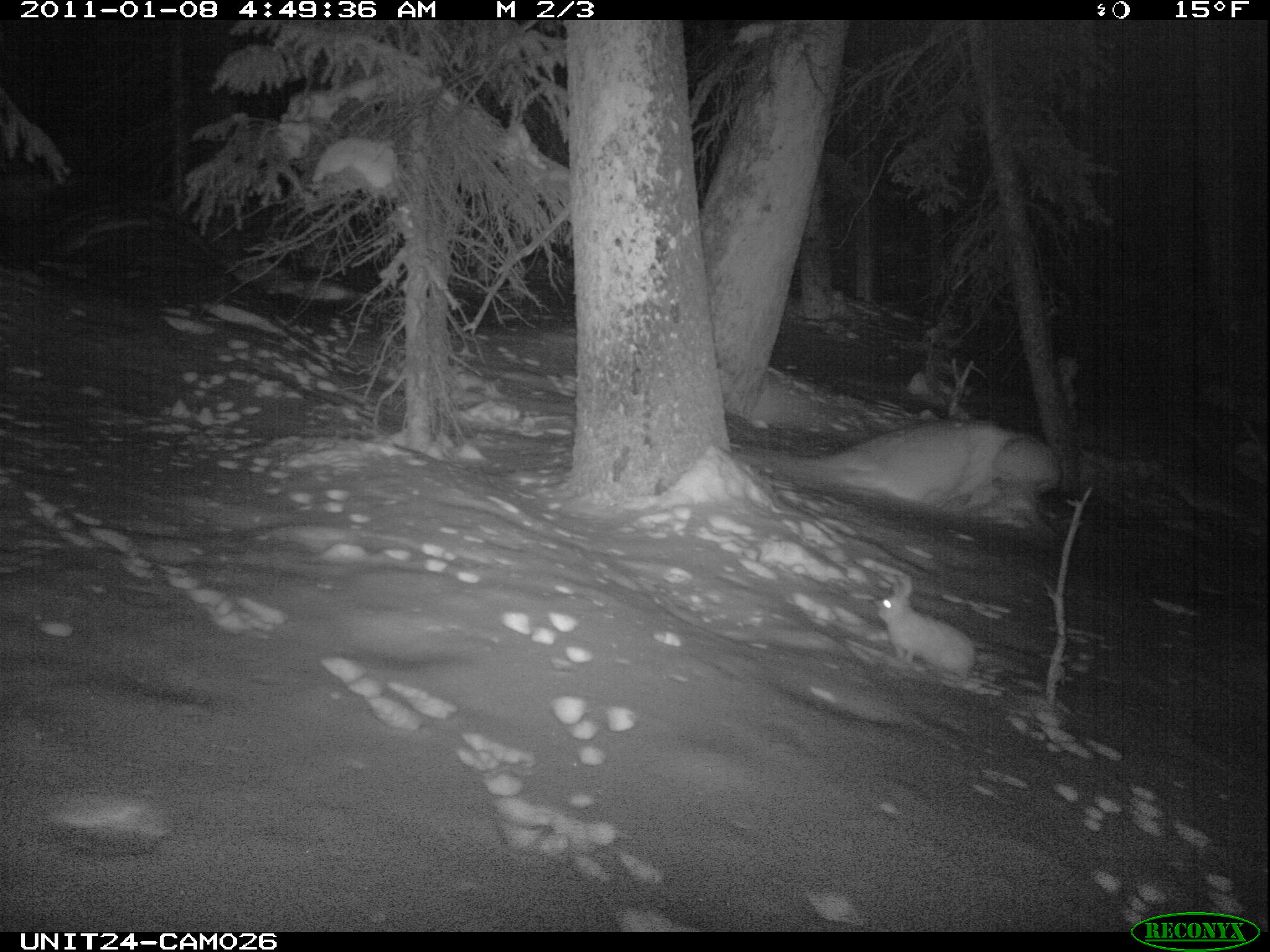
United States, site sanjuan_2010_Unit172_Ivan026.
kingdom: Animalia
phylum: Chordata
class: Mammalia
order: Lagomorpha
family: Leporidae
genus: Lepus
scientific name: Lepus americanus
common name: snowshoe hare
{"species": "Lepus americanus (snowshoe hare)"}